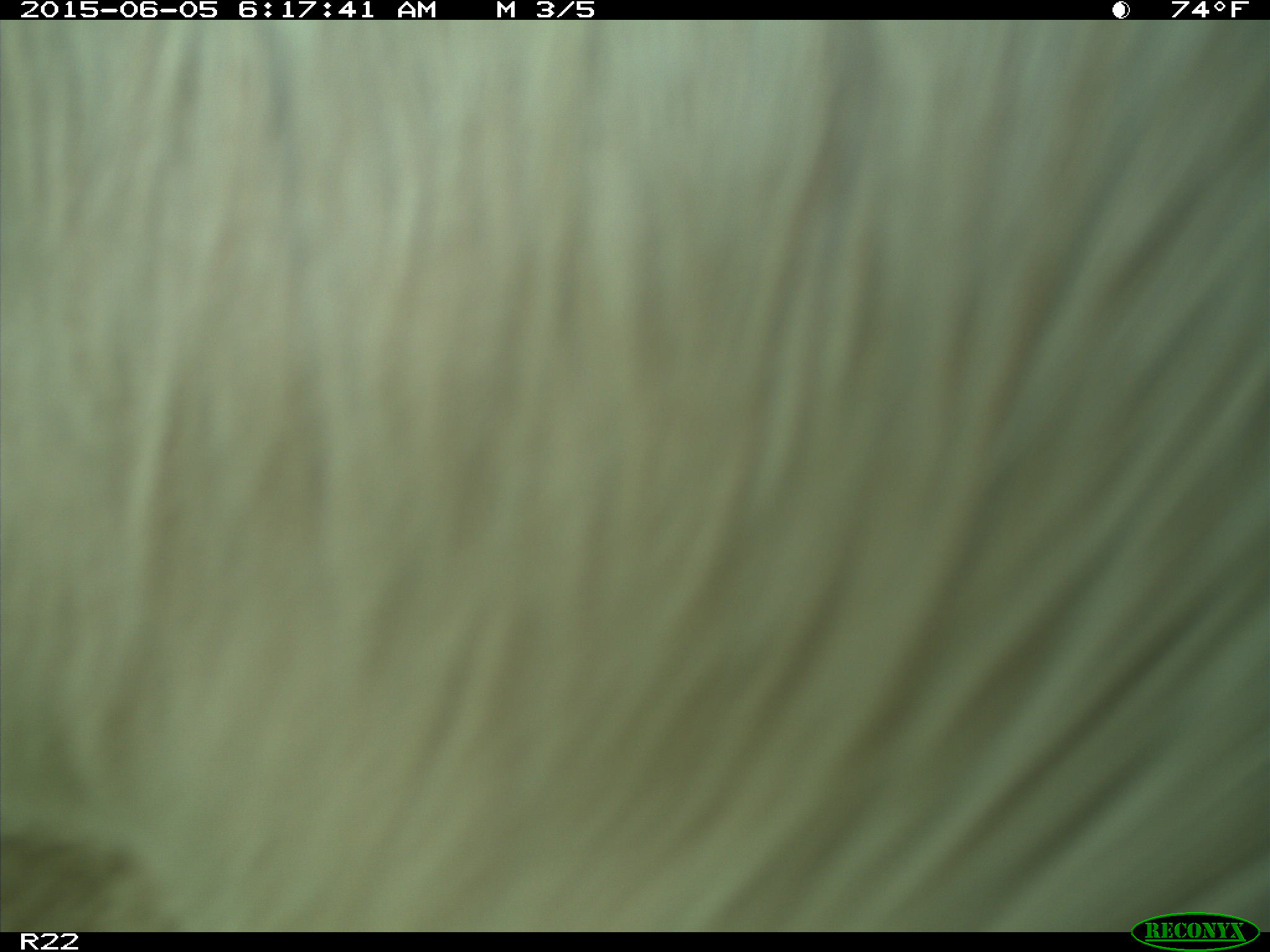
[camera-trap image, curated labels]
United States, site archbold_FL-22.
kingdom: Animalia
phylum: Chordata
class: Mammalia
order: Artiodactyla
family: Bovidae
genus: Bos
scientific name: Bos taurus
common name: domestic cow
Bos taurus (domestic cow).